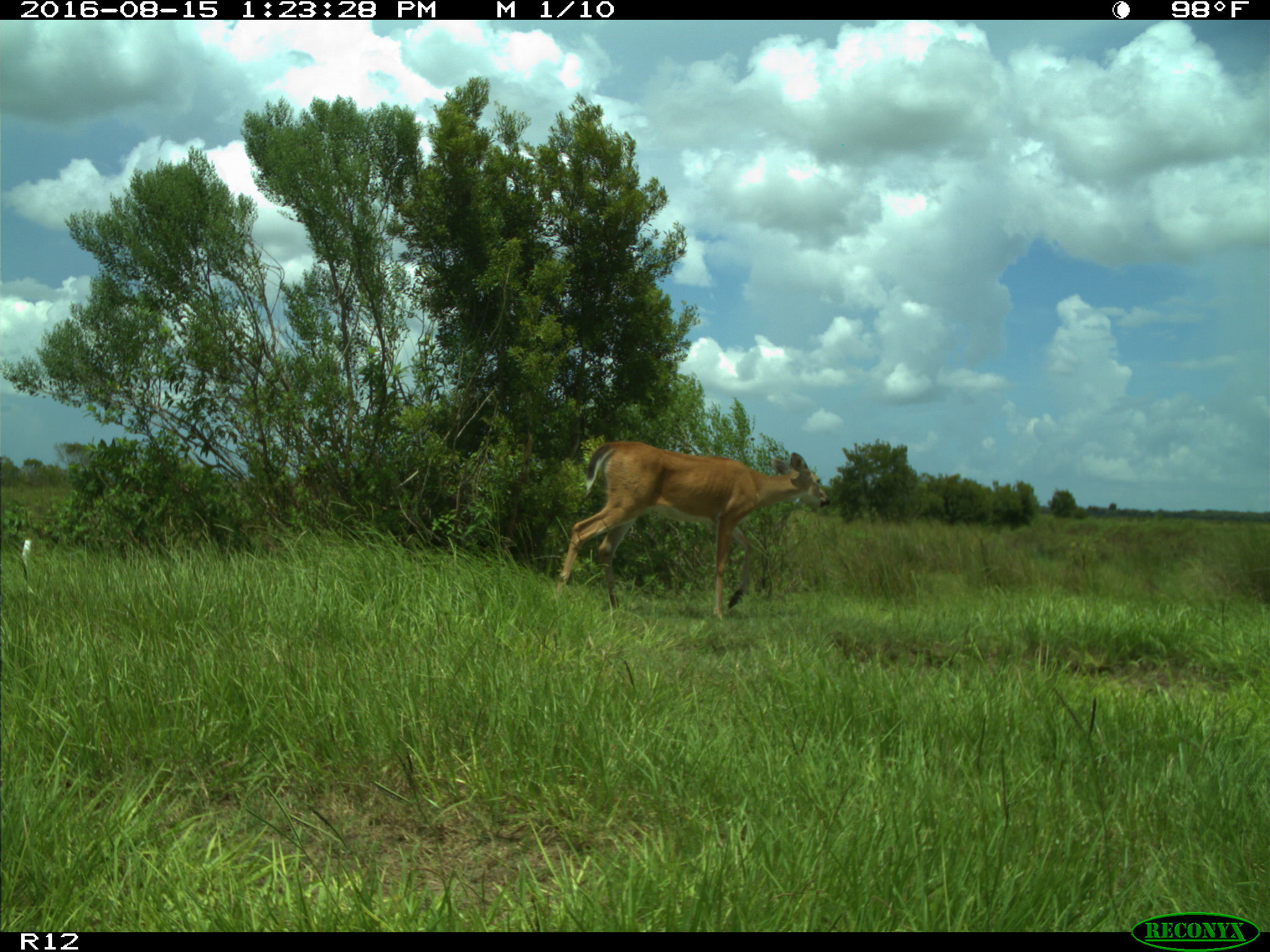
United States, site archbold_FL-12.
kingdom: Animalia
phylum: Chordata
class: Mammalia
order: Artiodactyla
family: Cervidae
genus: Odocoileus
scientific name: Odocoileus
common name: deer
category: unidentified deer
Unidentified deer (deer) (Odocoileus).